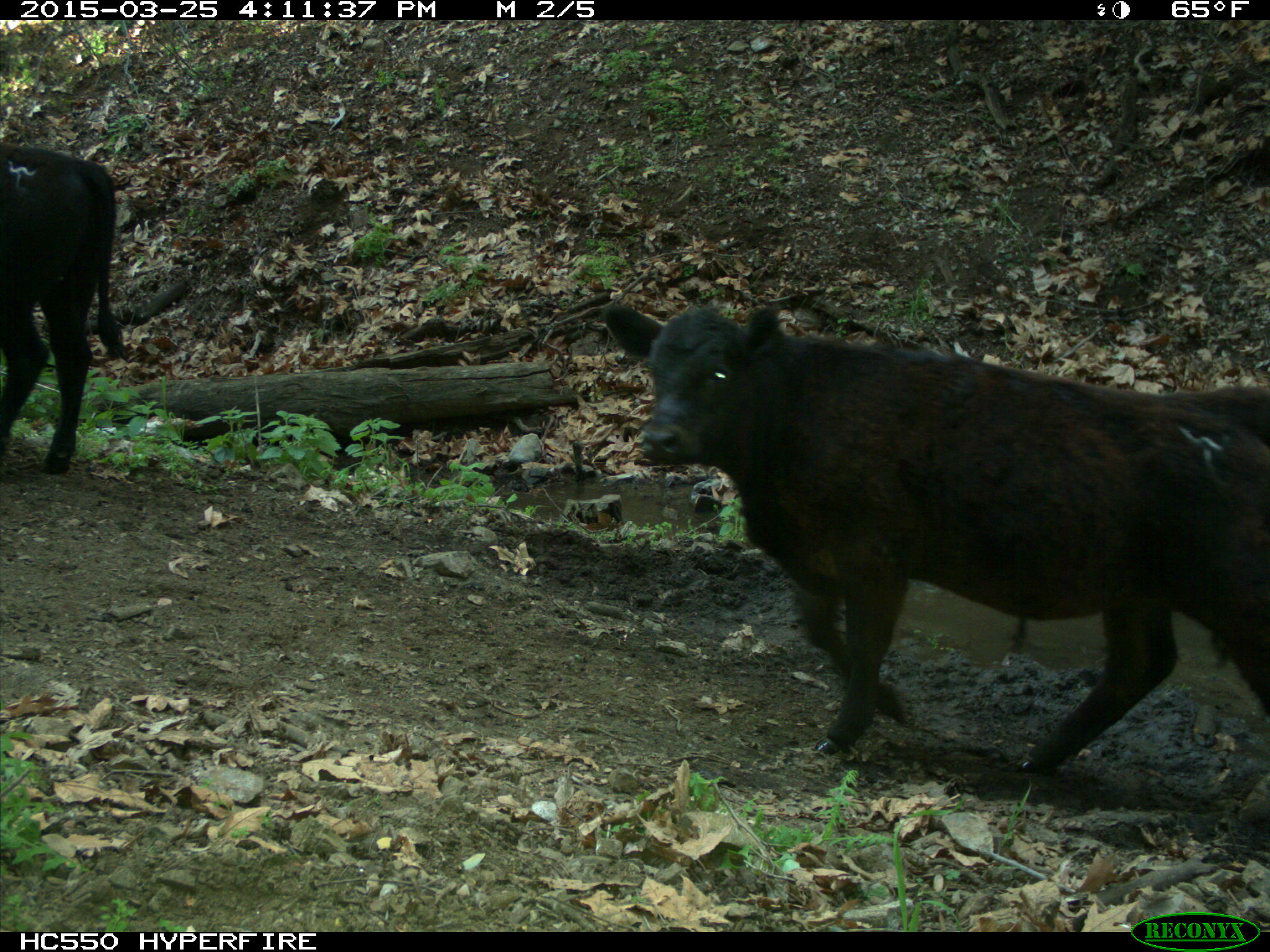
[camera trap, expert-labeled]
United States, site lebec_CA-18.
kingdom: Animalia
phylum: Chordata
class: Mammalia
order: Artiodactyla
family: Bovidae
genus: Bos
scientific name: Bos taurus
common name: domestic cow